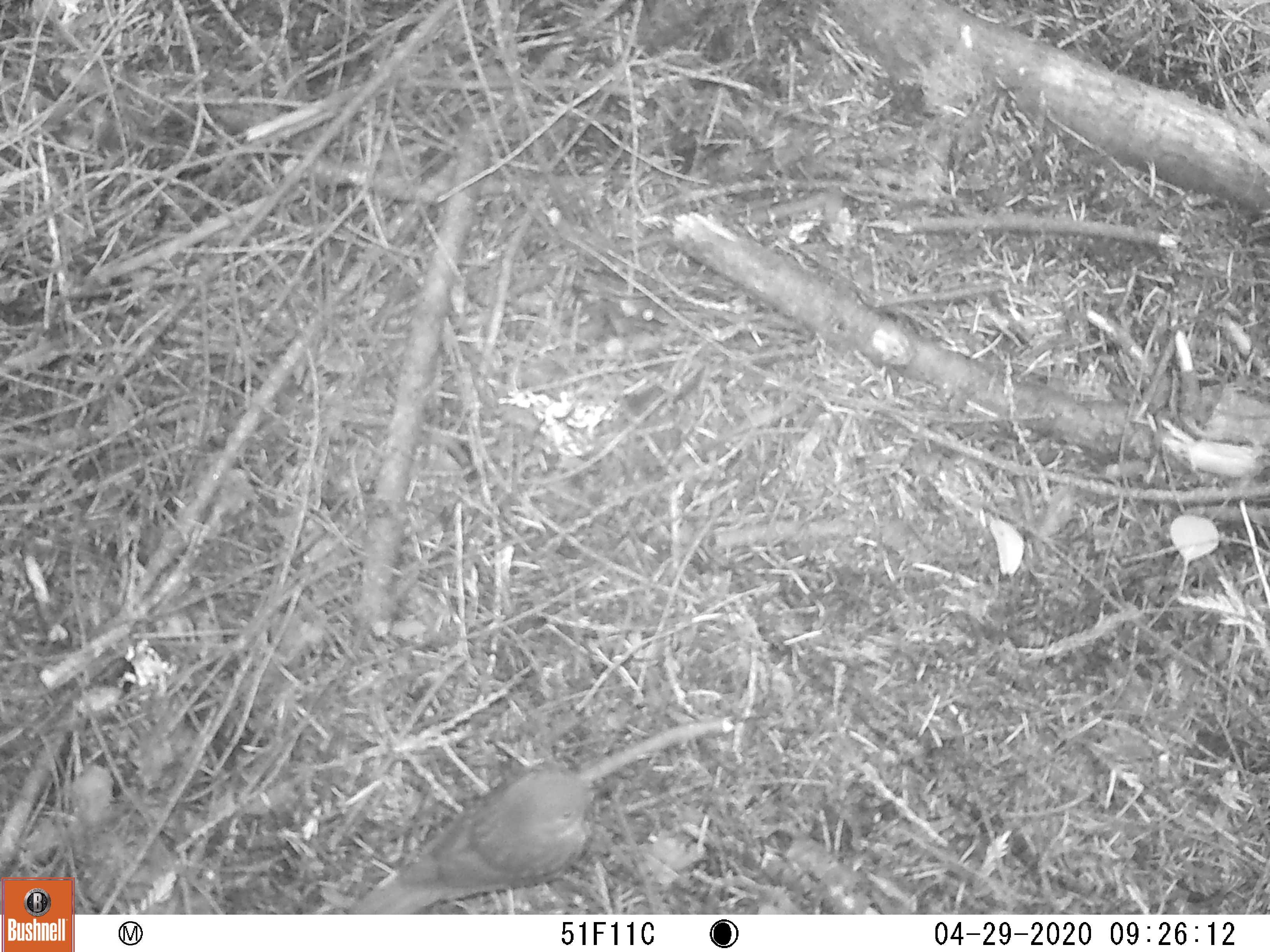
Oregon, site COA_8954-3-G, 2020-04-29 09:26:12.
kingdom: Animalia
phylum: Chordata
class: Aves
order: Passeriformes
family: Turdidae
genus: Catharus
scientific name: Catharus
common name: brown thrushes and nightingale-thrushes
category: catharus species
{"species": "catharus species (brown thrushes and nightingale-thrushes) (Catharus)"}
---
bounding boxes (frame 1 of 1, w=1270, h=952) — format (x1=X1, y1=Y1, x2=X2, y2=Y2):
catharus species: (x1=347, y1=752, x2=620, y2=907)